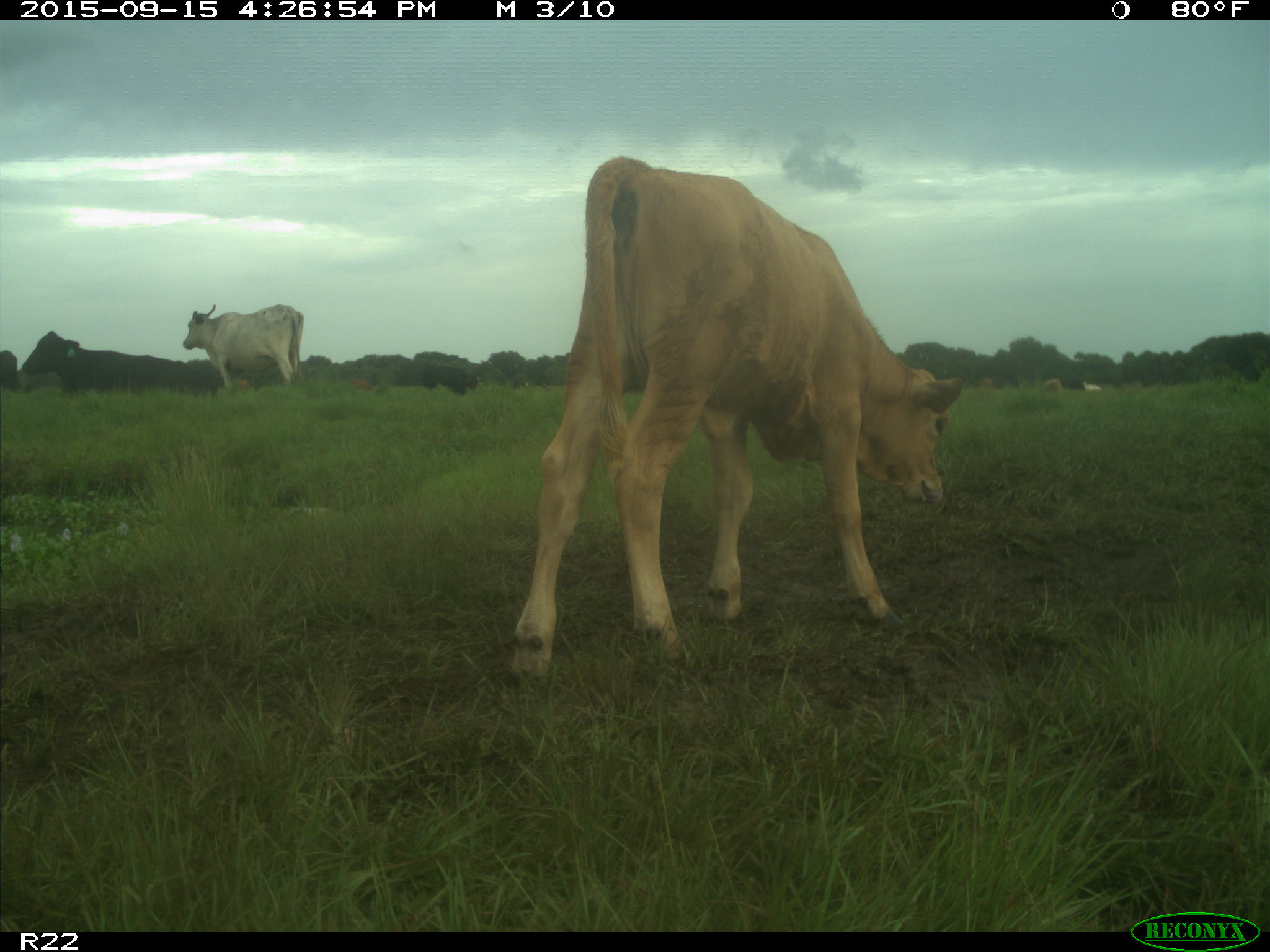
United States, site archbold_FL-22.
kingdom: Animalia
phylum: Chordata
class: Mammalia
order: Artiodactyla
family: Bovidae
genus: Bos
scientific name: Bos taurus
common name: domestic cow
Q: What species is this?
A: Bos taurus (domestic cow).